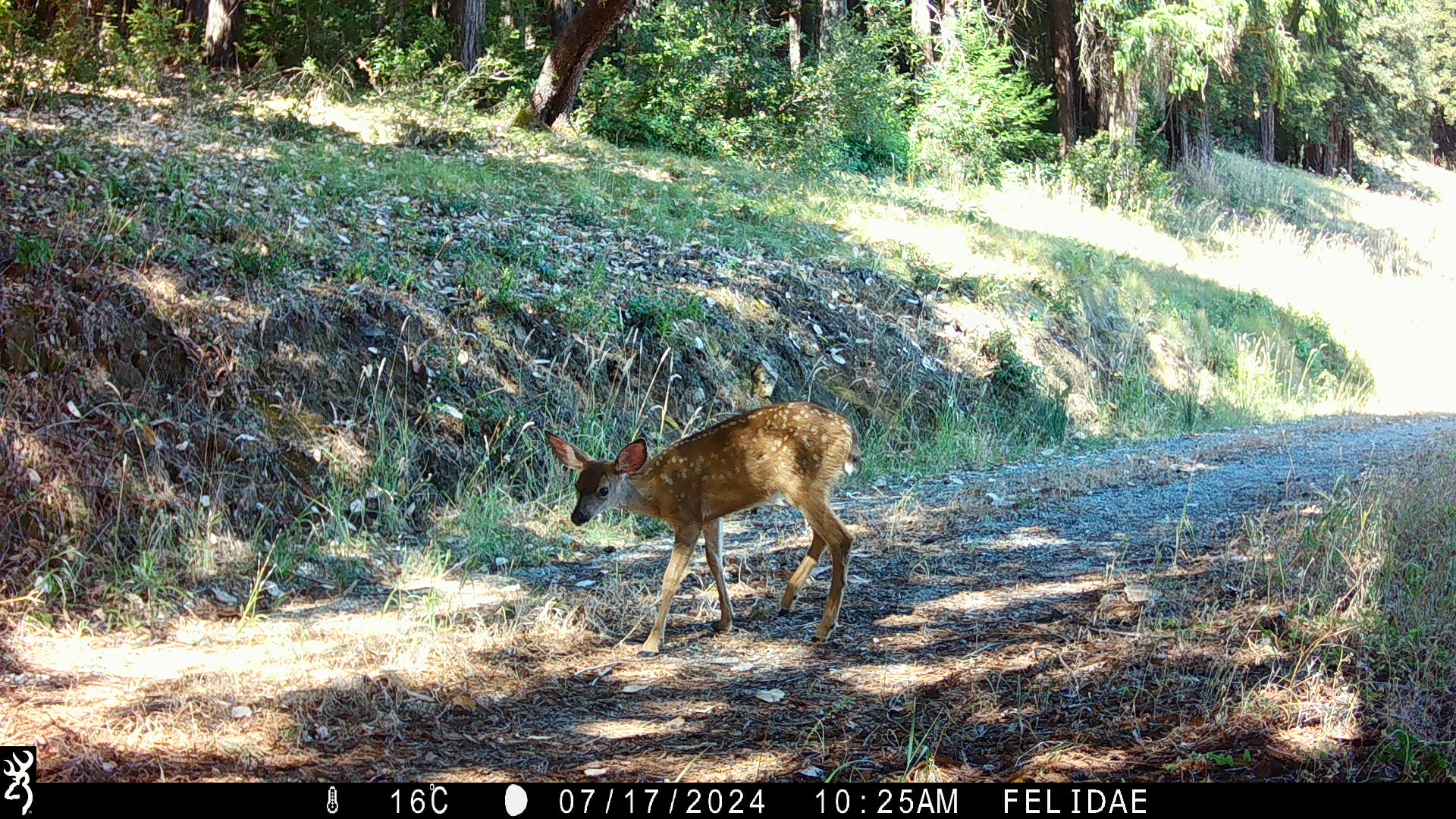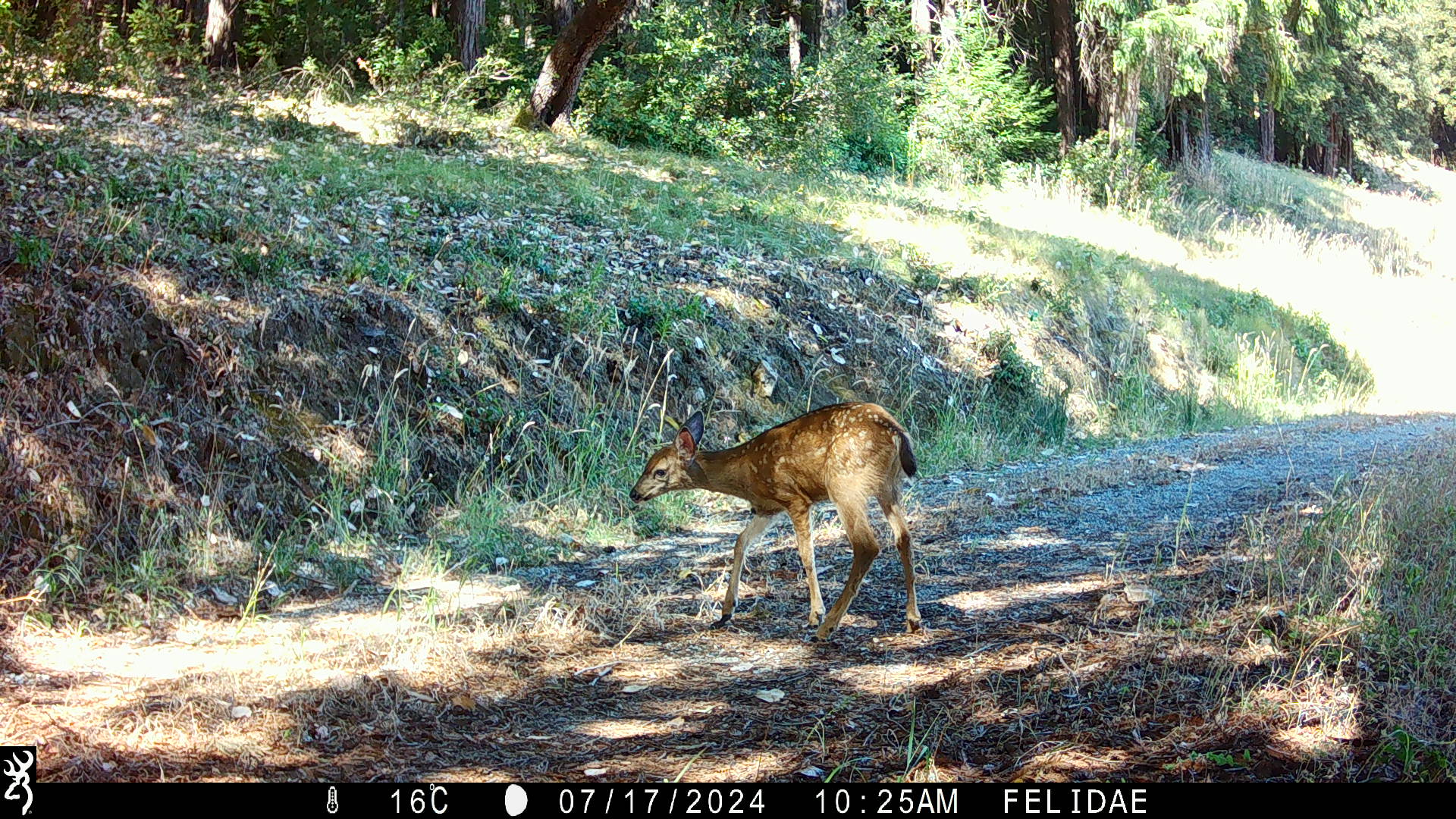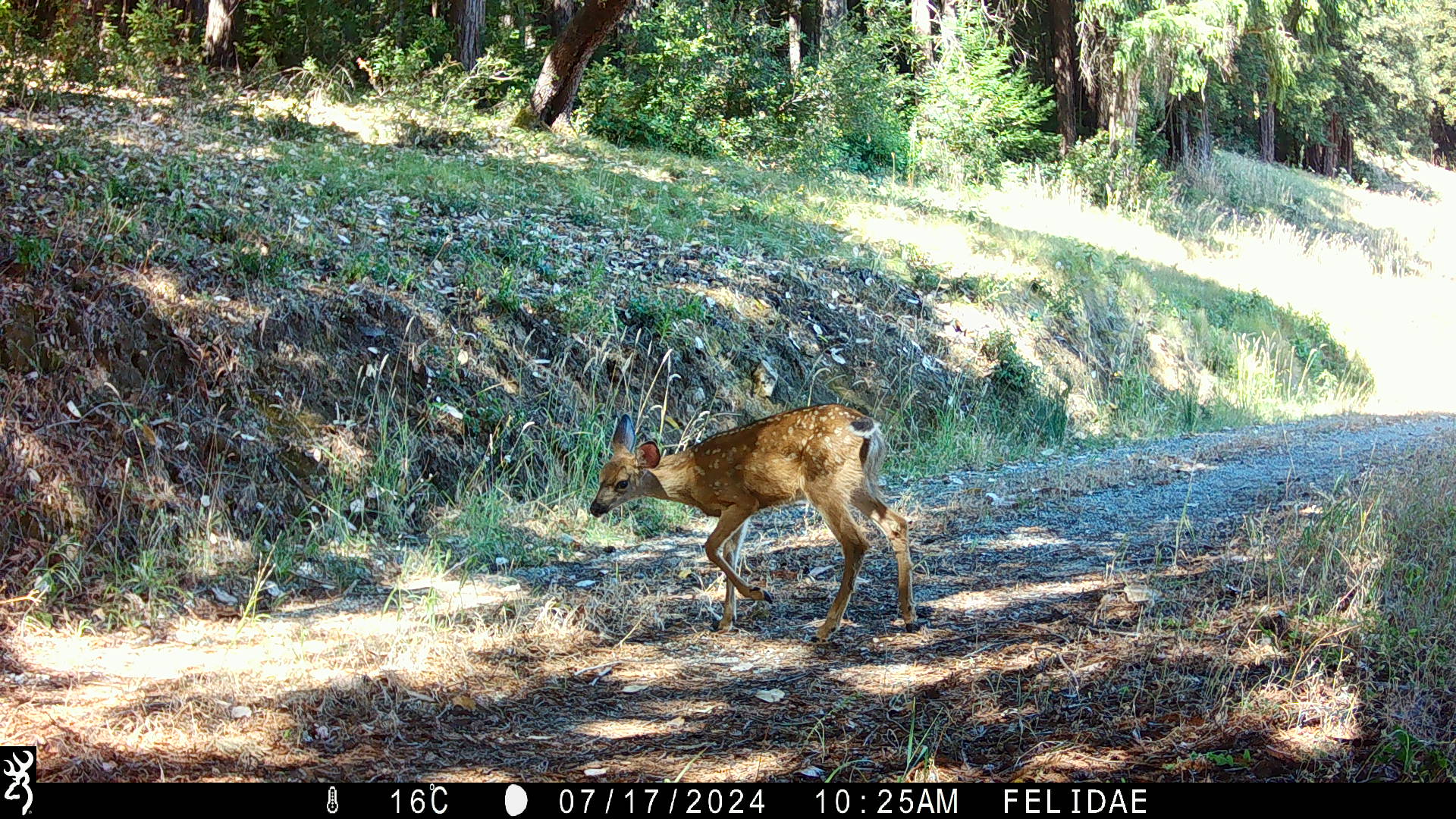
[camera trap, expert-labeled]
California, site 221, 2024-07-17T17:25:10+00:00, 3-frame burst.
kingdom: Animalia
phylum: Chordata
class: Mammalia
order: Artiodactyla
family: Cervidae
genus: Odocoileus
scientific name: Odocoileus hemionus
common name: mule deer